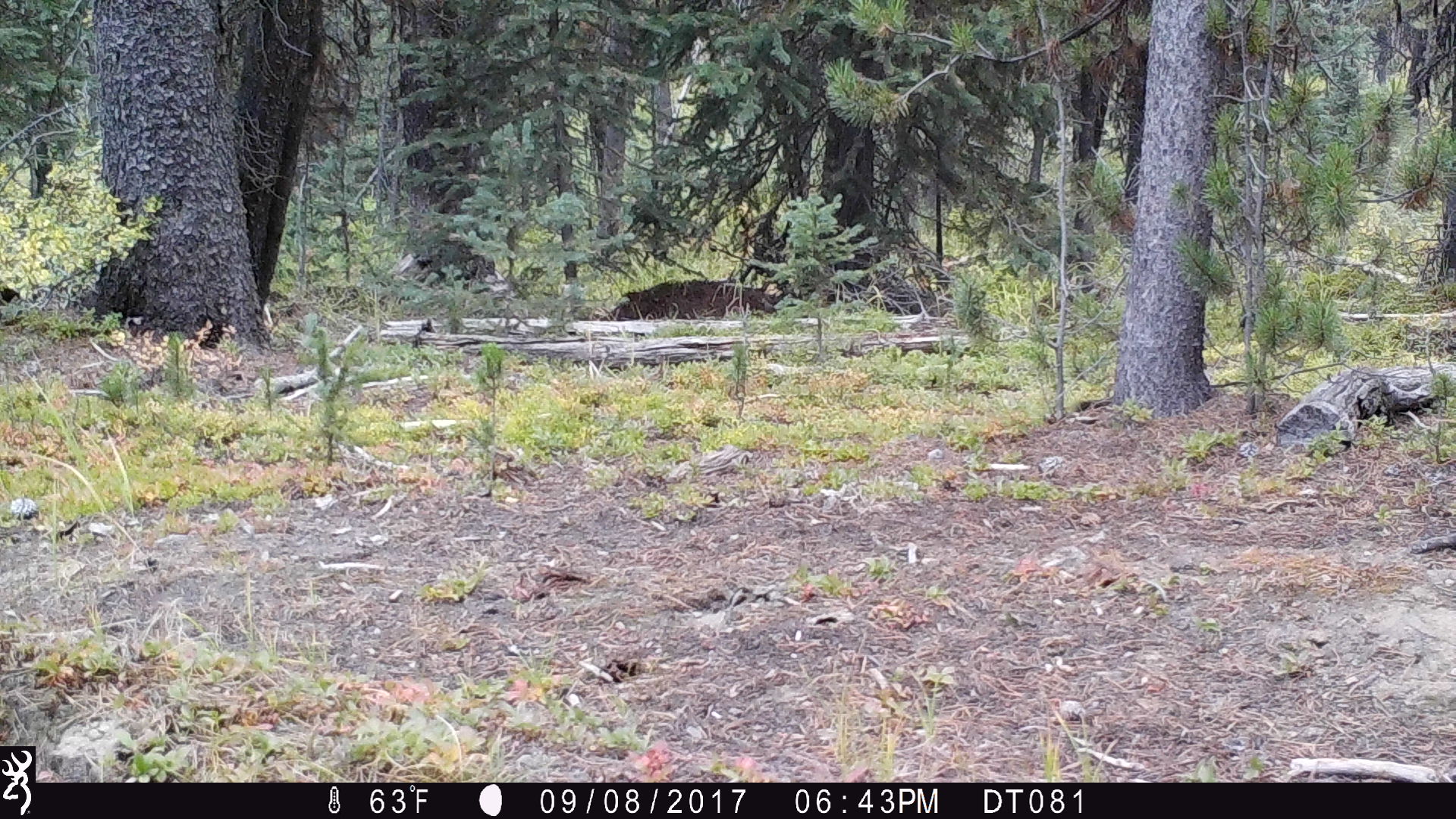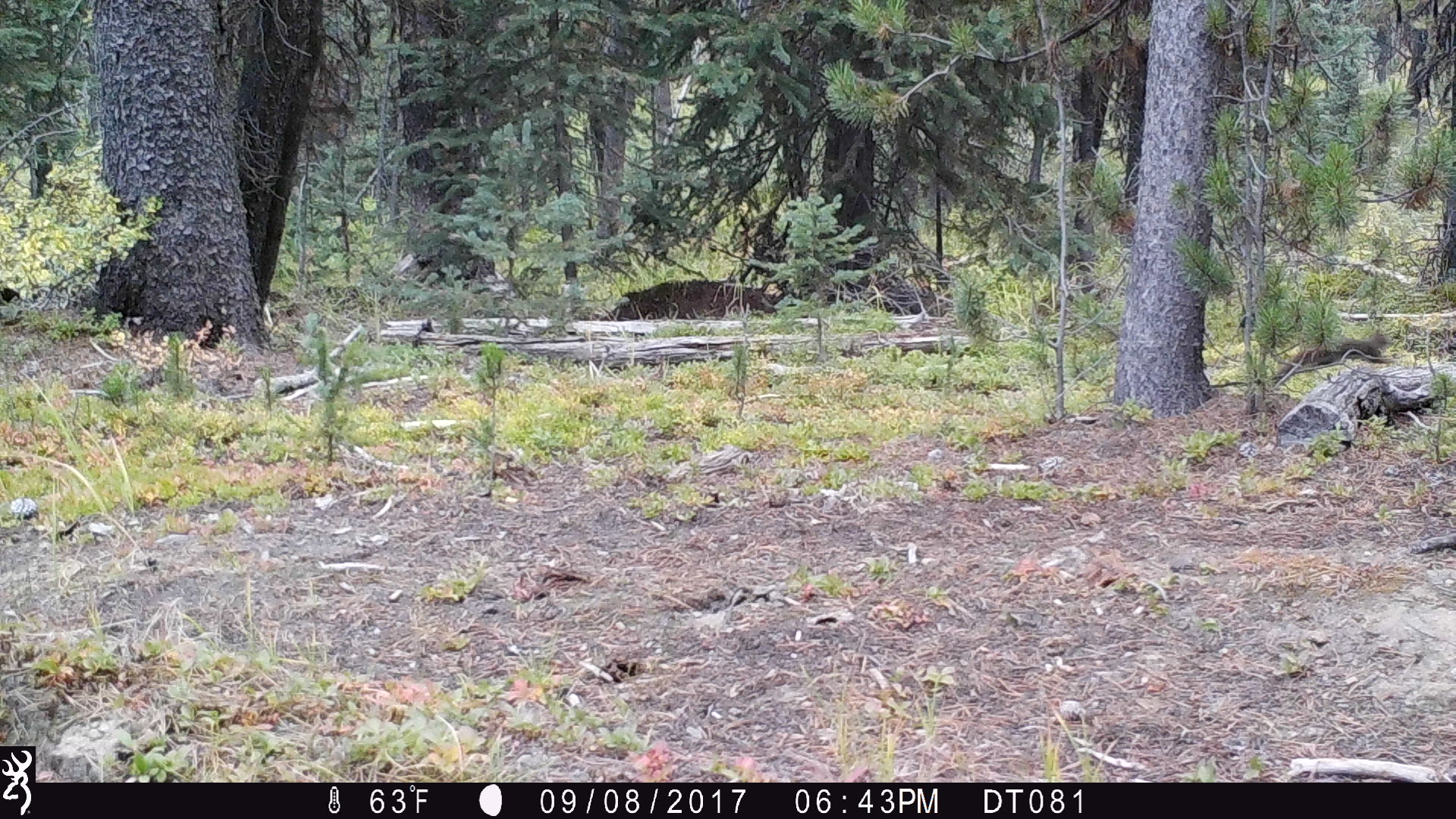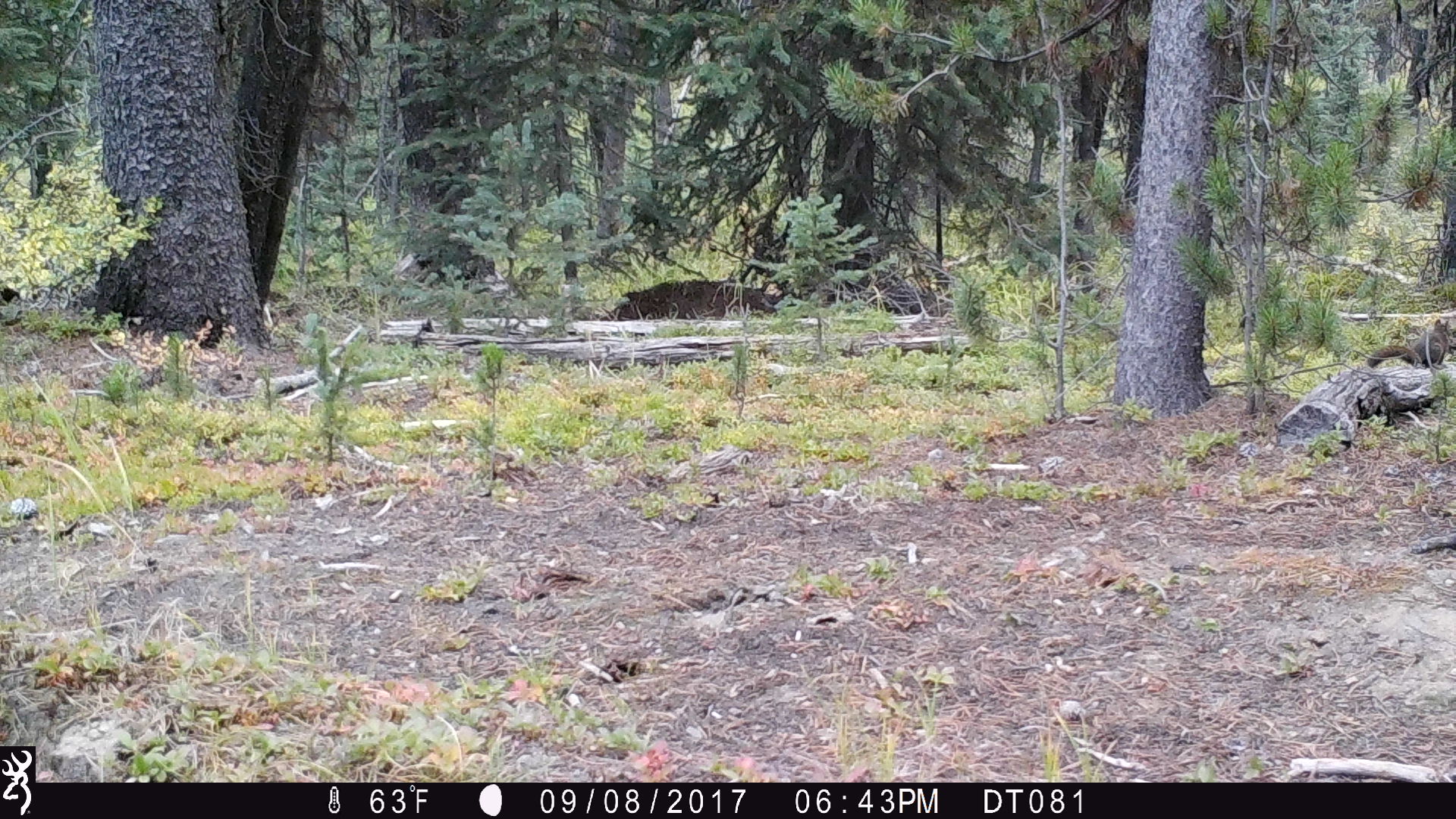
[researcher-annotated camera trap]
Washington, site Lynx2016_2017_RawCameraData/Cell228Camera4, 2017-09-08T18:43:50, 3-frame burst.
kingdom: Animalia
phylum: Chordata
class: Mammalia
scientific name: Mammalia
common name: small mammal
Small mammal (Mammalia). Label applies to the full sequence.